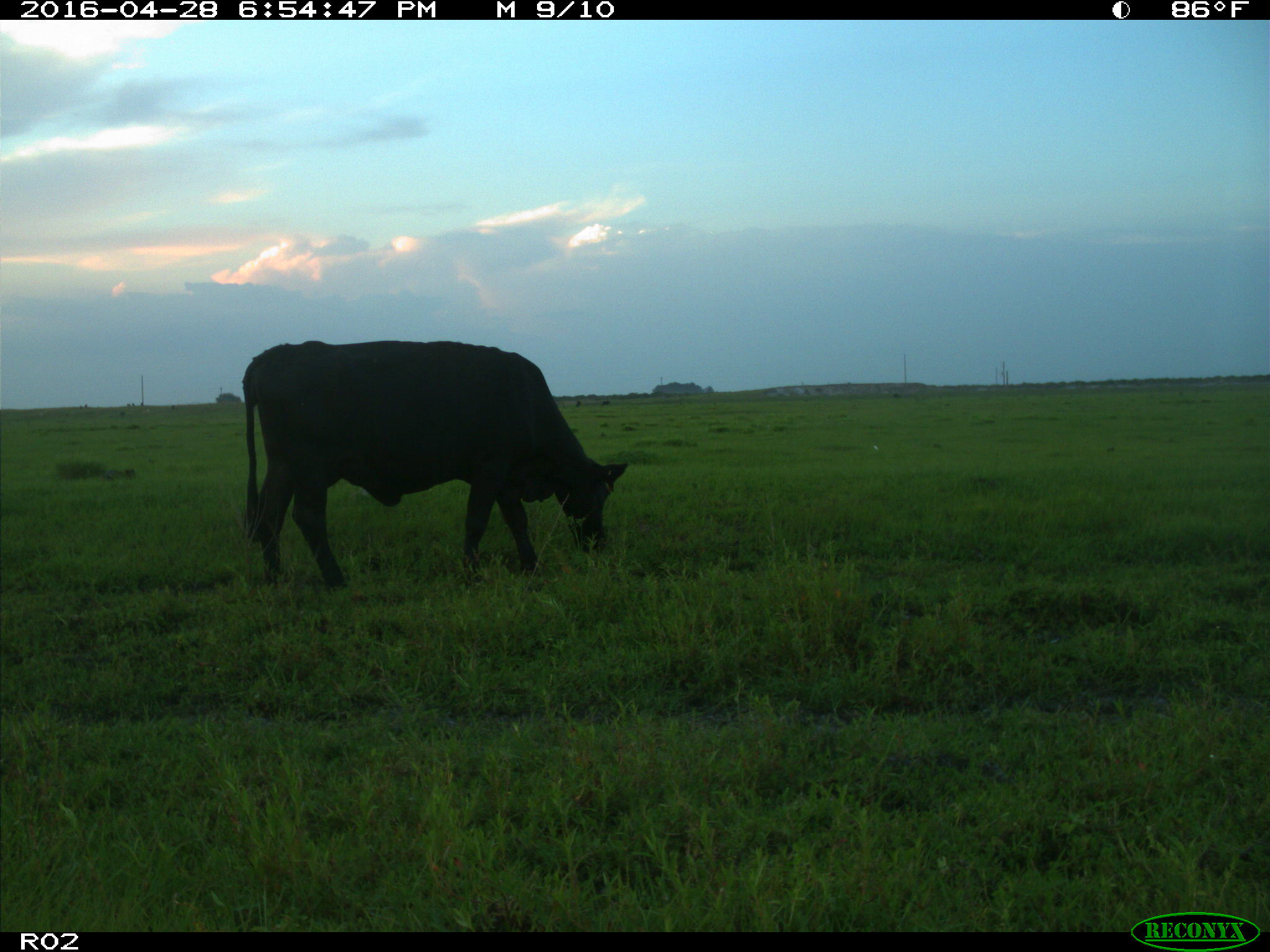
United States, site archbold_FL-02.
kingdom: Animalia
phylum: Chordata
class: Mammalia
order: Artiodactyla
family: Bovidae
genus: Bos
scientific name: Bos taurus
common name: domestic cow